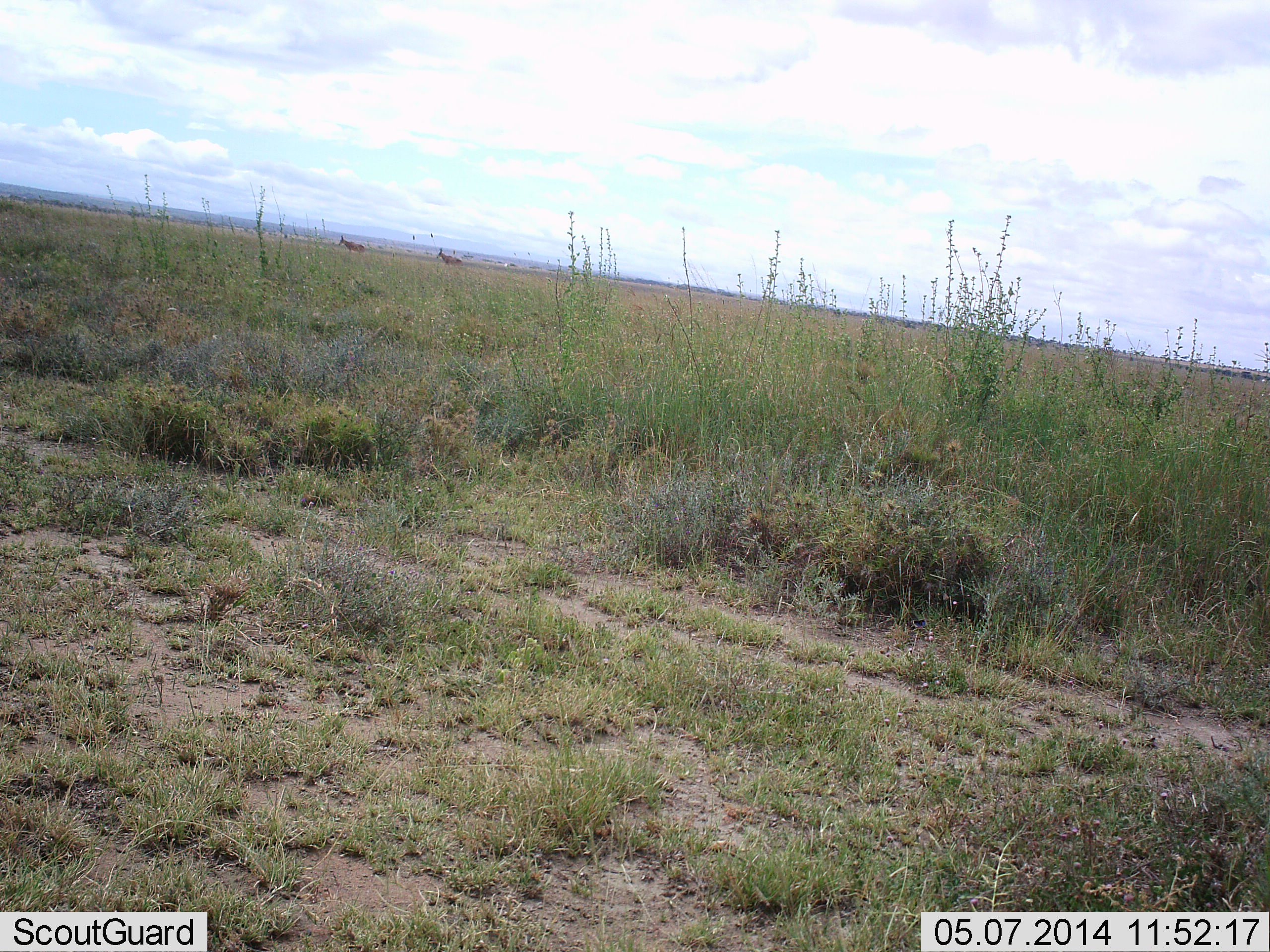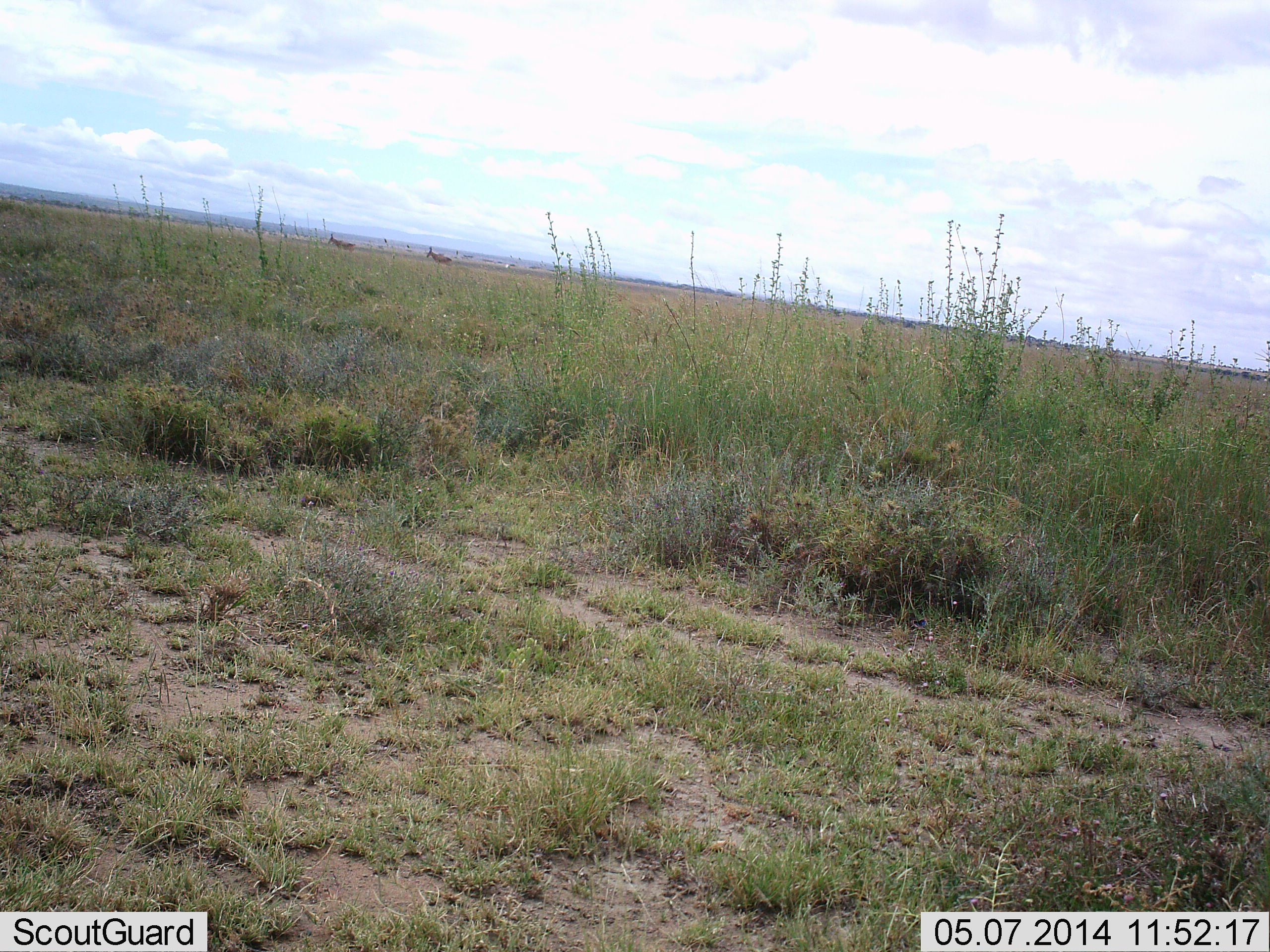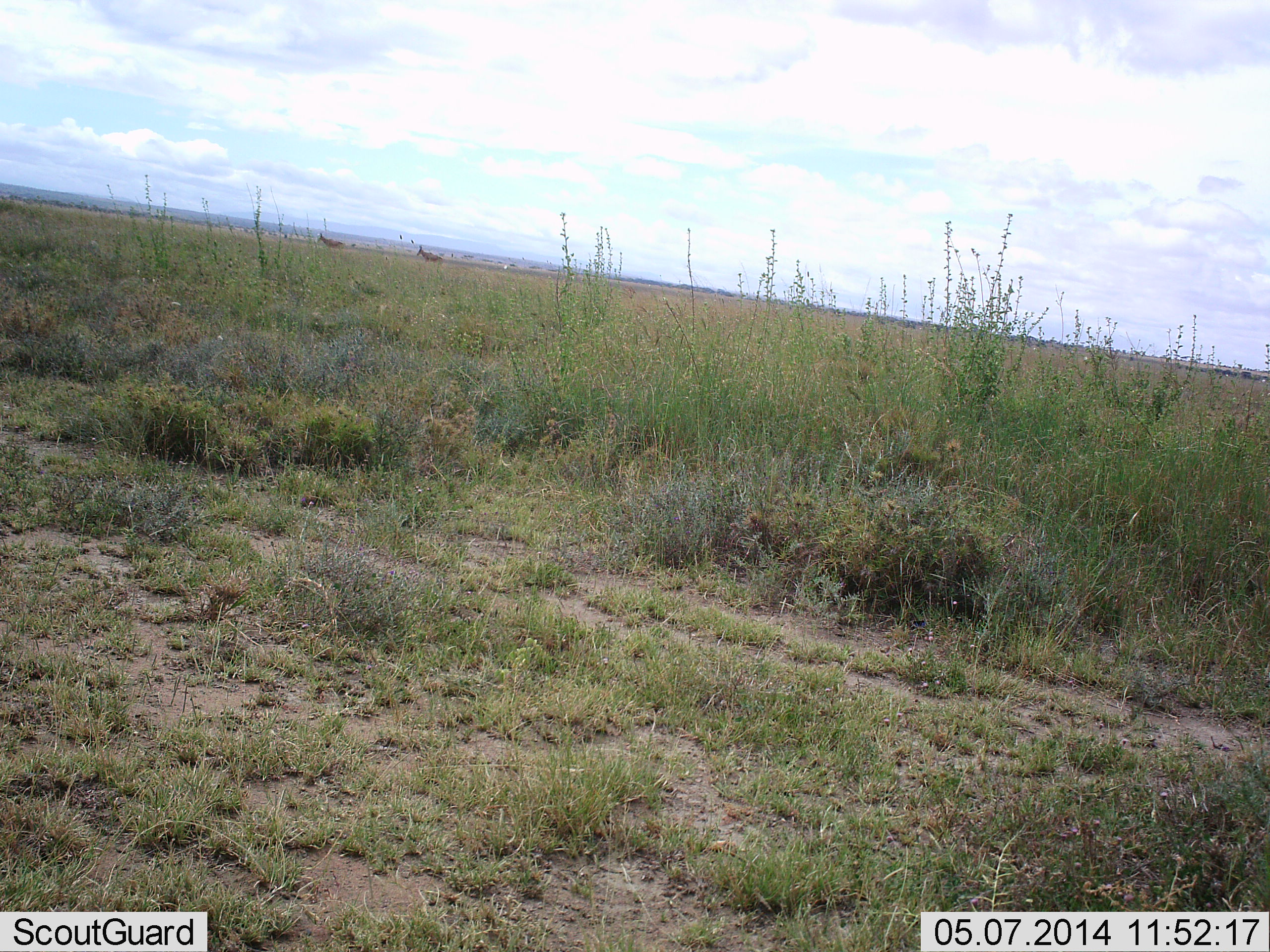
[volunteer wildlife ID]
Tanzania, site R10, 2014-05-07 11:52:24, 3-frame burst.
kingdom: Animalia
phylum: Chordata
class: Mammalia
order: Artiodactyla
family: Bovidae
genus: Alcelaphus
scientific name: Alcelaphus buselaphus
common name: hartebeest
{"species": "hartebeest (Alcelaphus buselaphus)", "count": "2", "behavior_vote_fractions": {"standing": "0%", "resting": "0%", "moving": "100%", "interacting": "0%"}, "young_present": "0%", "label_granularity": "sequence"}